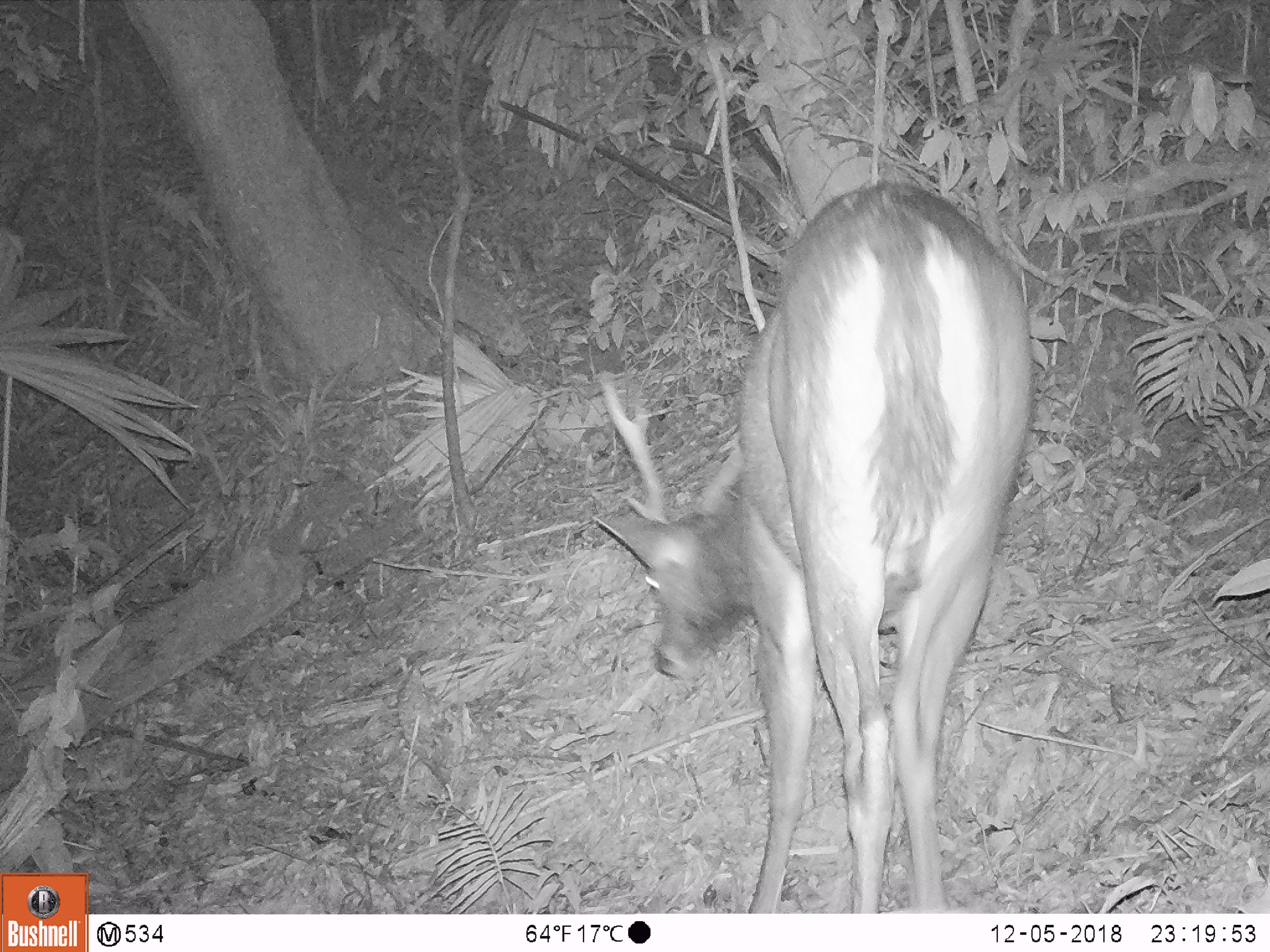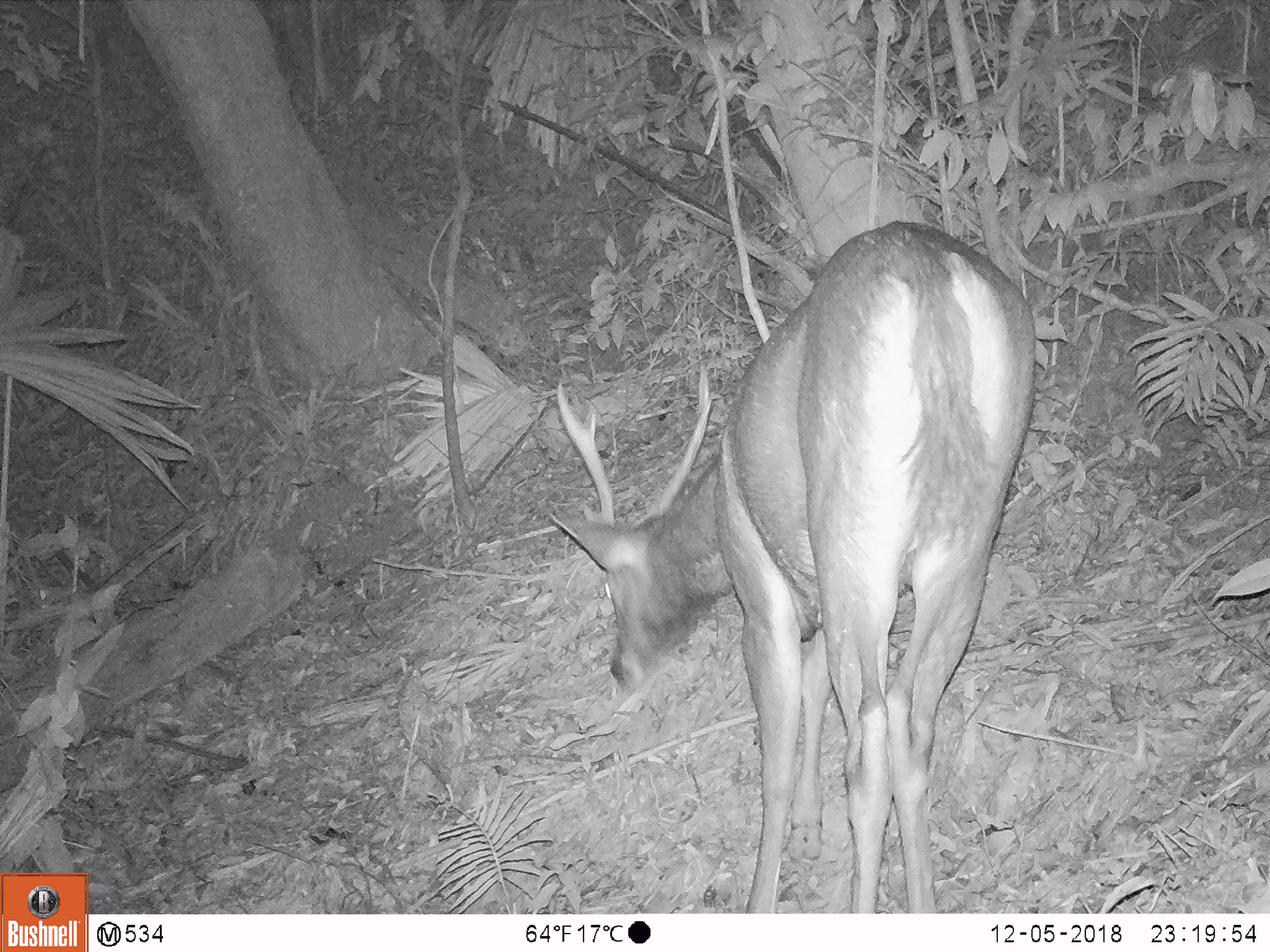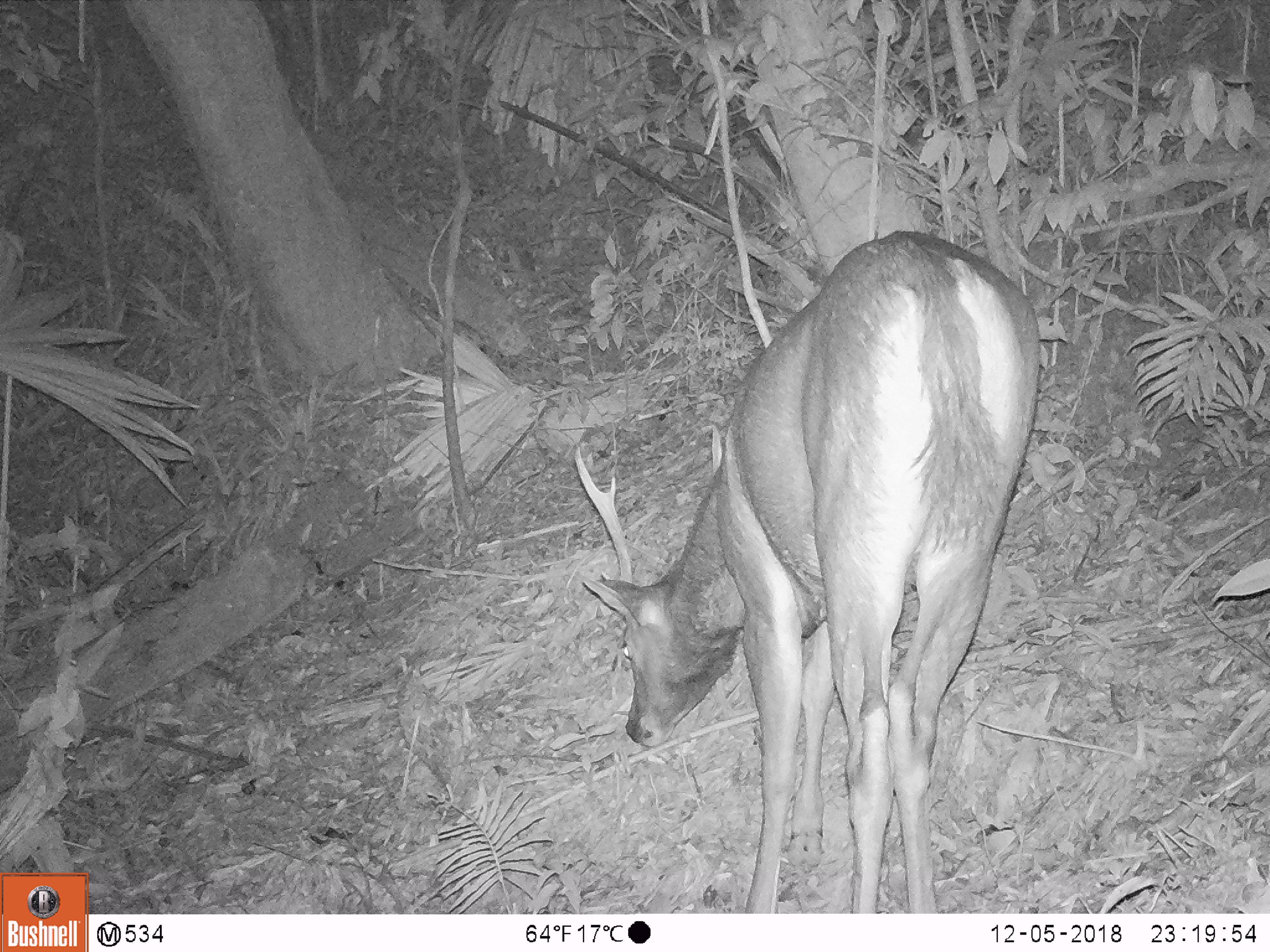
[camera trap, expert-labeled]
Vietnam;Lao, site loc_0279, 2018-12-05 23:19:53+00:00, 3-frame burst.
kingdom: Animalia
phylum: Chordata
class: Mammalia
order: Artiodactyla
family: Cervidae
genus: Rusa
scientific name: Rusa unicolor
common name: sambar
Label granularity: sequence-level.